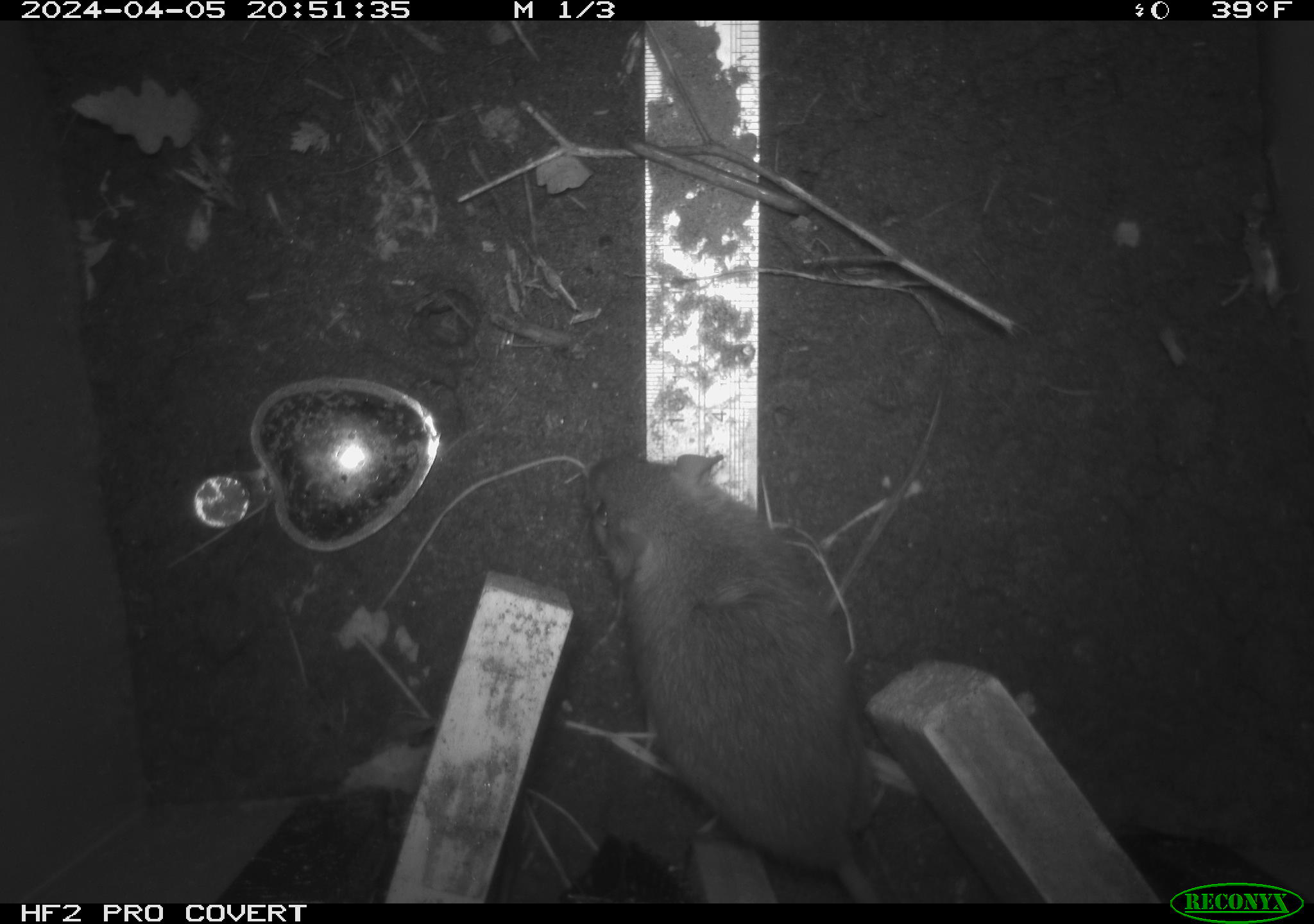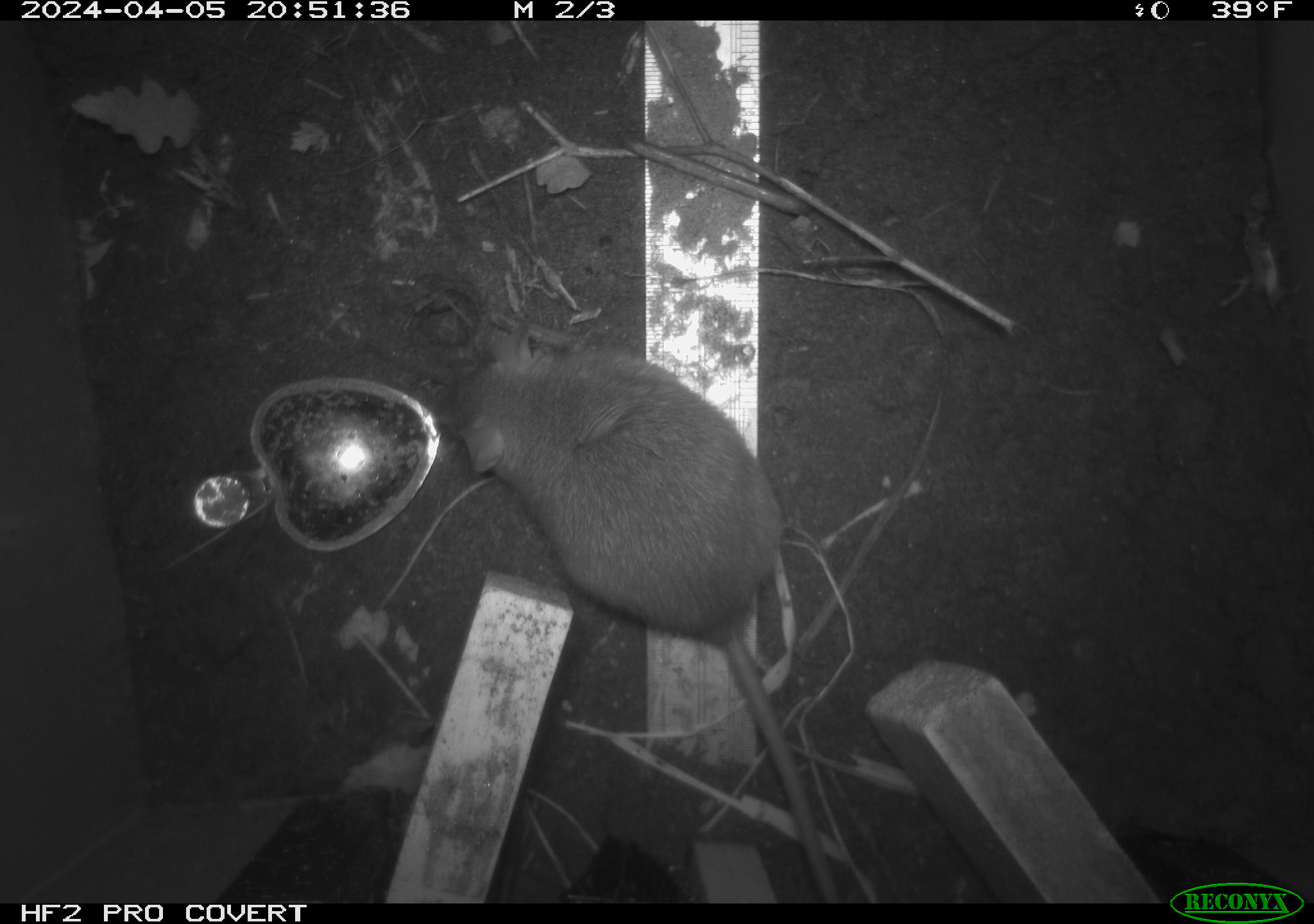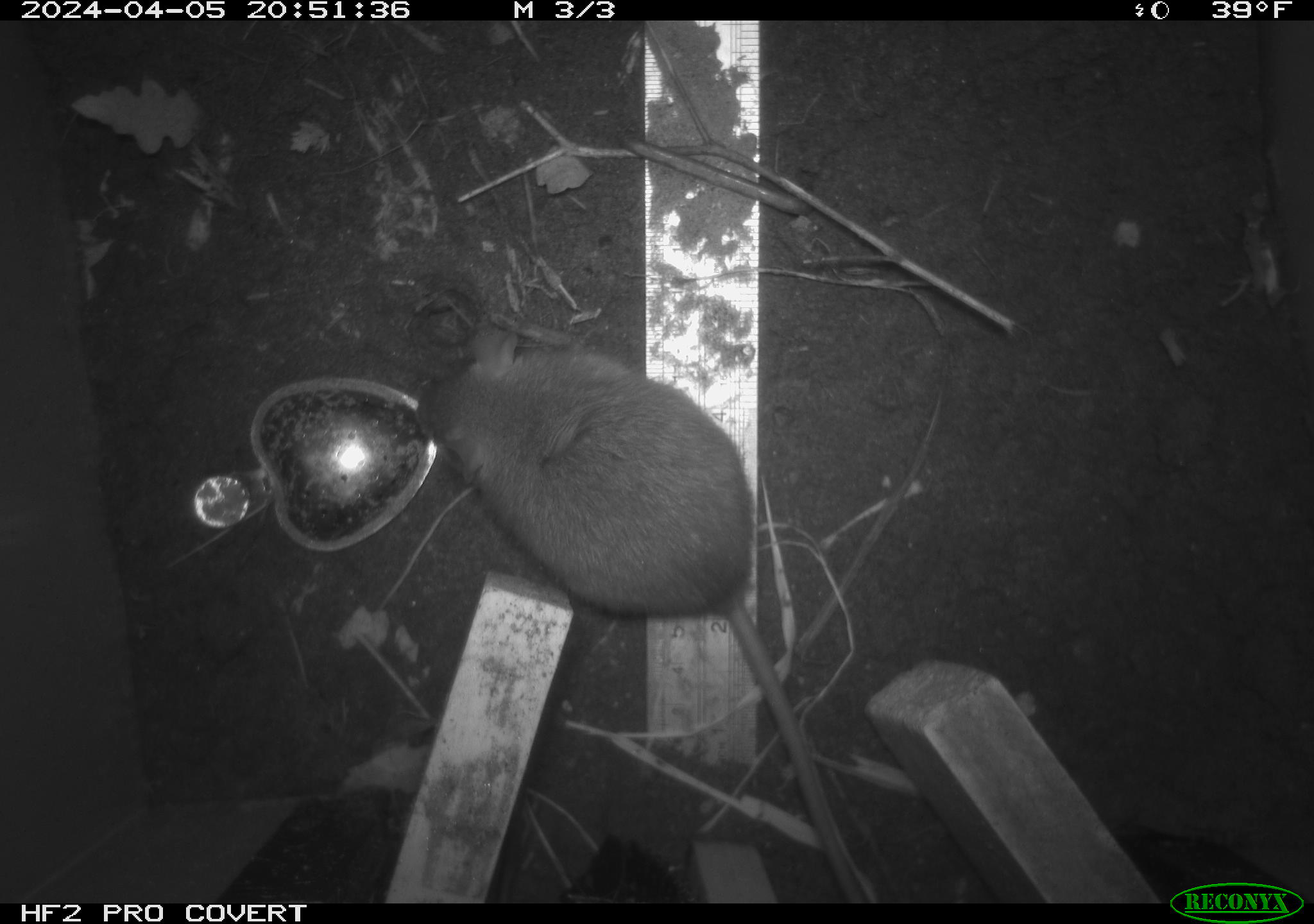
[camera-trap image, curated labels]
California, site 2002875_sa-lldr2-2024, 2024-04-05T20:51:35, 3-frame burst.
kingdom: Animalia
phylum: Chordata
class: Mammalia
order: Rodentia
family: Muridae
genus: Rattus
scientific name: Rattus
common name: rat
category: rattus species